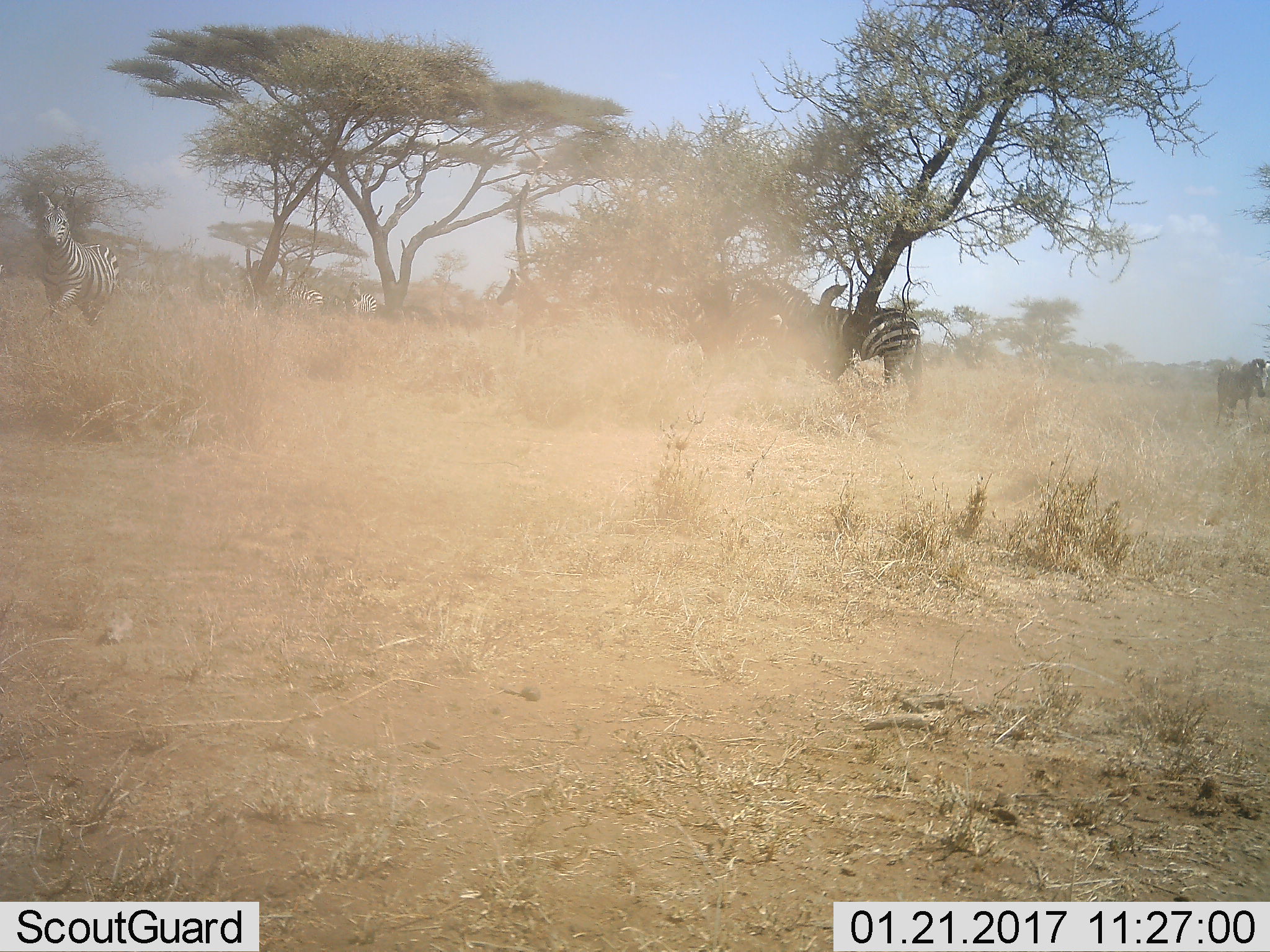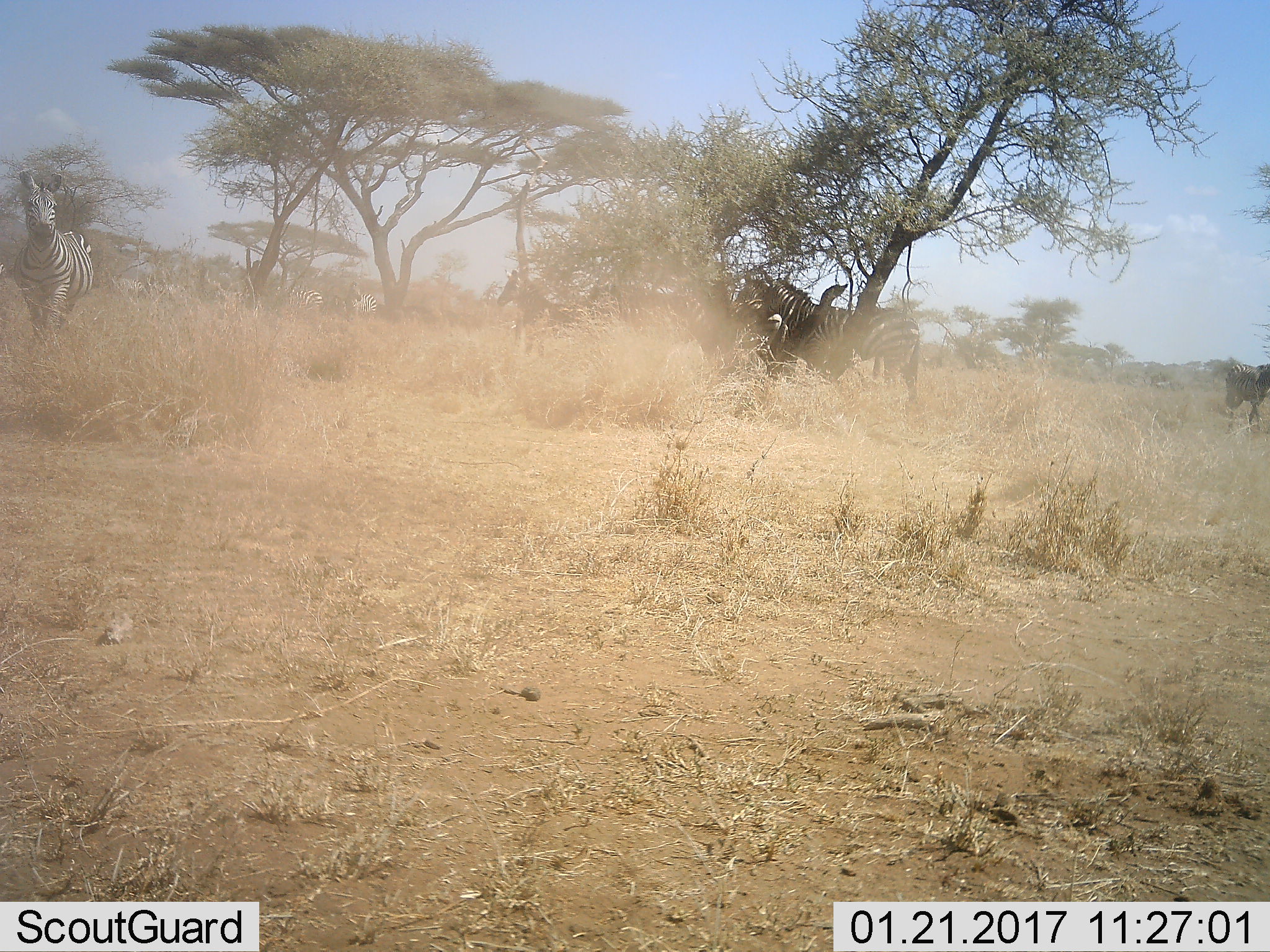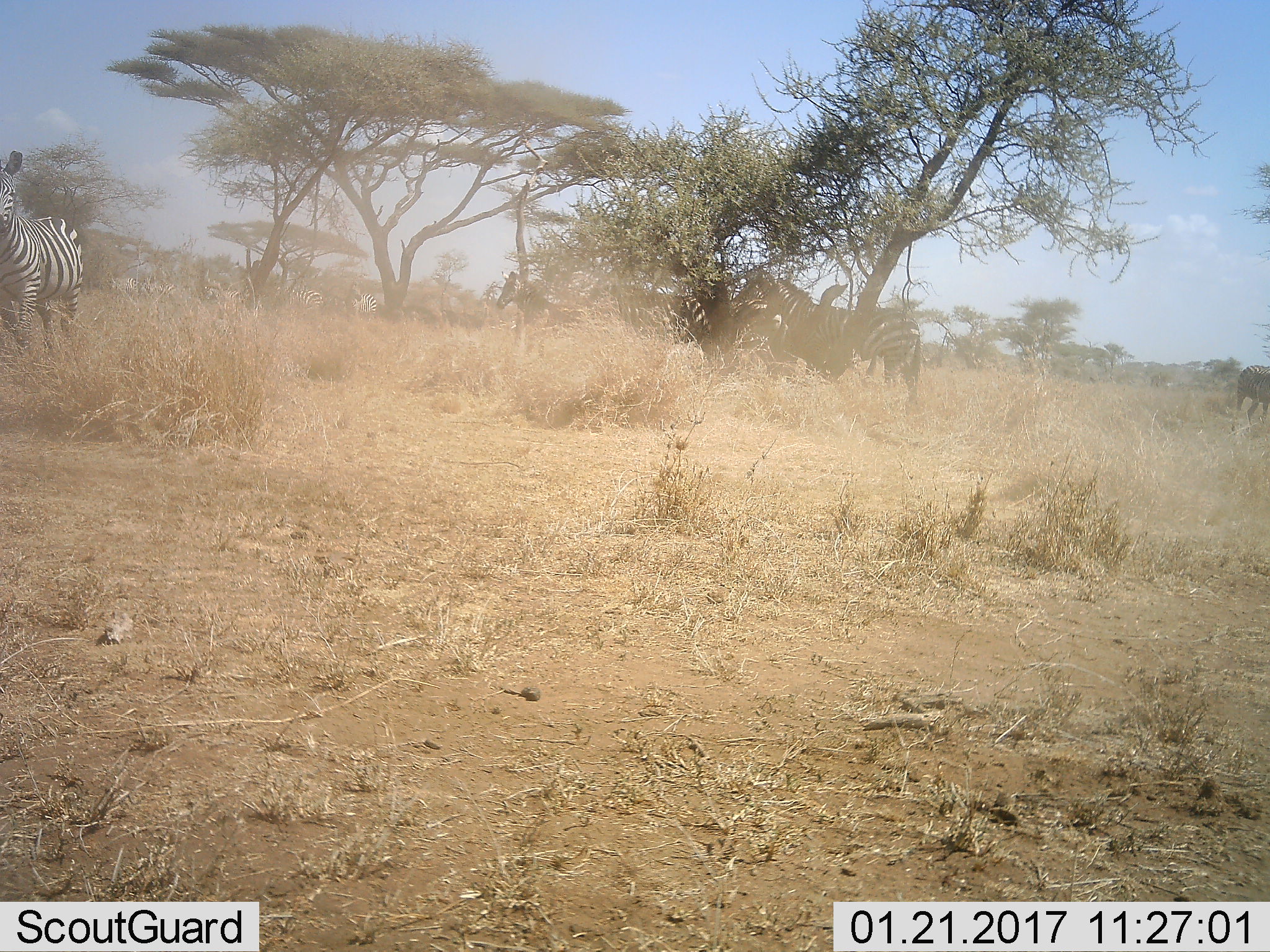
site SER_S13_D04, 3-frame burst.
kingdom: Animalia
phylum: Chordata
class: Mammalia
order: Perissodactyla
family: Equidae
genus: Equus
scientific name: Equus quagga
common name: plains zebra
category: zebraplains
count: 7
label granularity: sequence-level